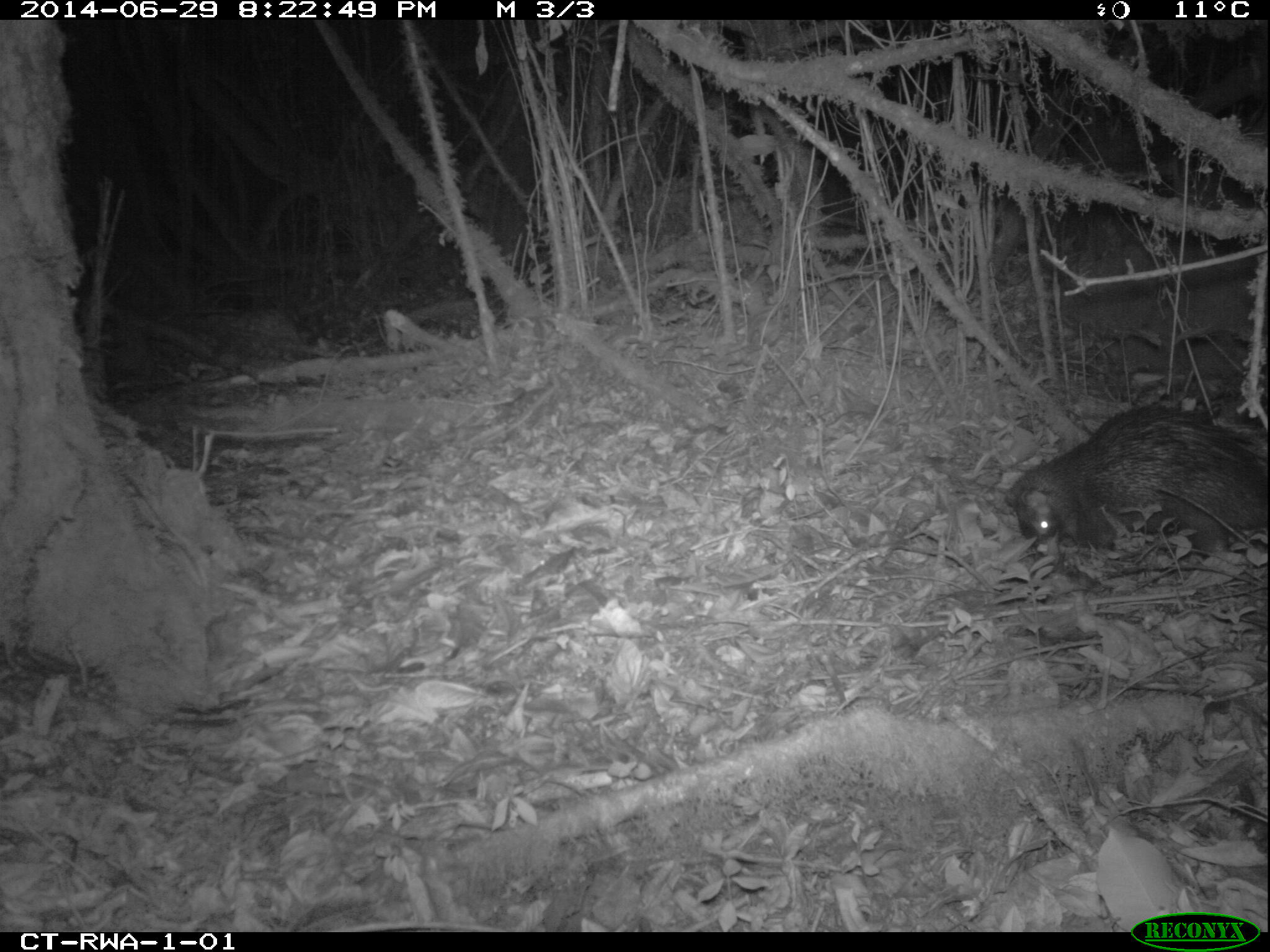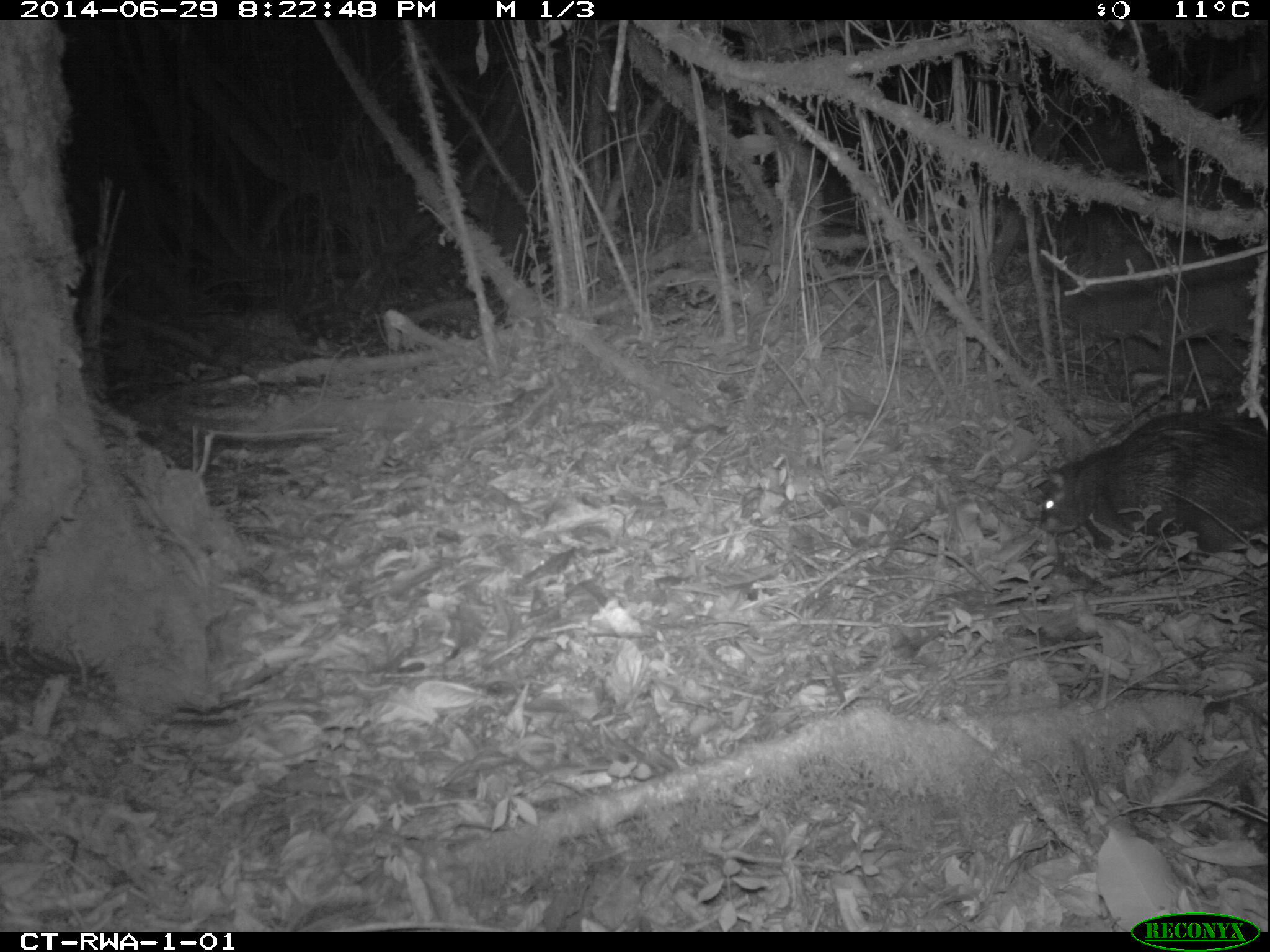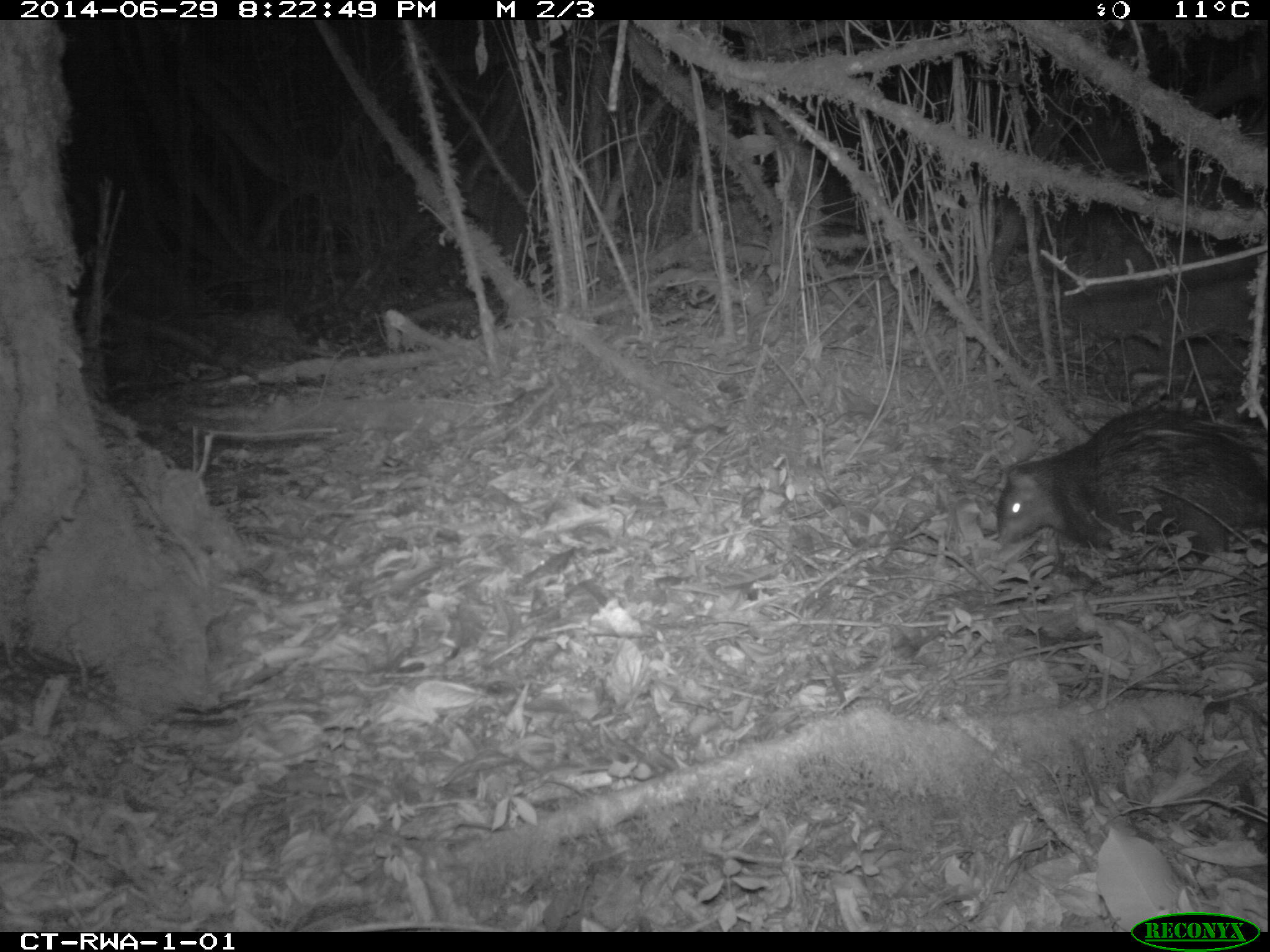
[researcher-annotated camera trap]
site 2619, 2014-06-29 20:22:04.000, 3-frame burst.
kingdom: Animalia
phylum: Chordata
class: Mammalia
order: Rodentia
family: Hystricidae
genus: Atherurus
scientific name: Atherurus africanus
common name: african brush-tailed porcupine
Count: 1.